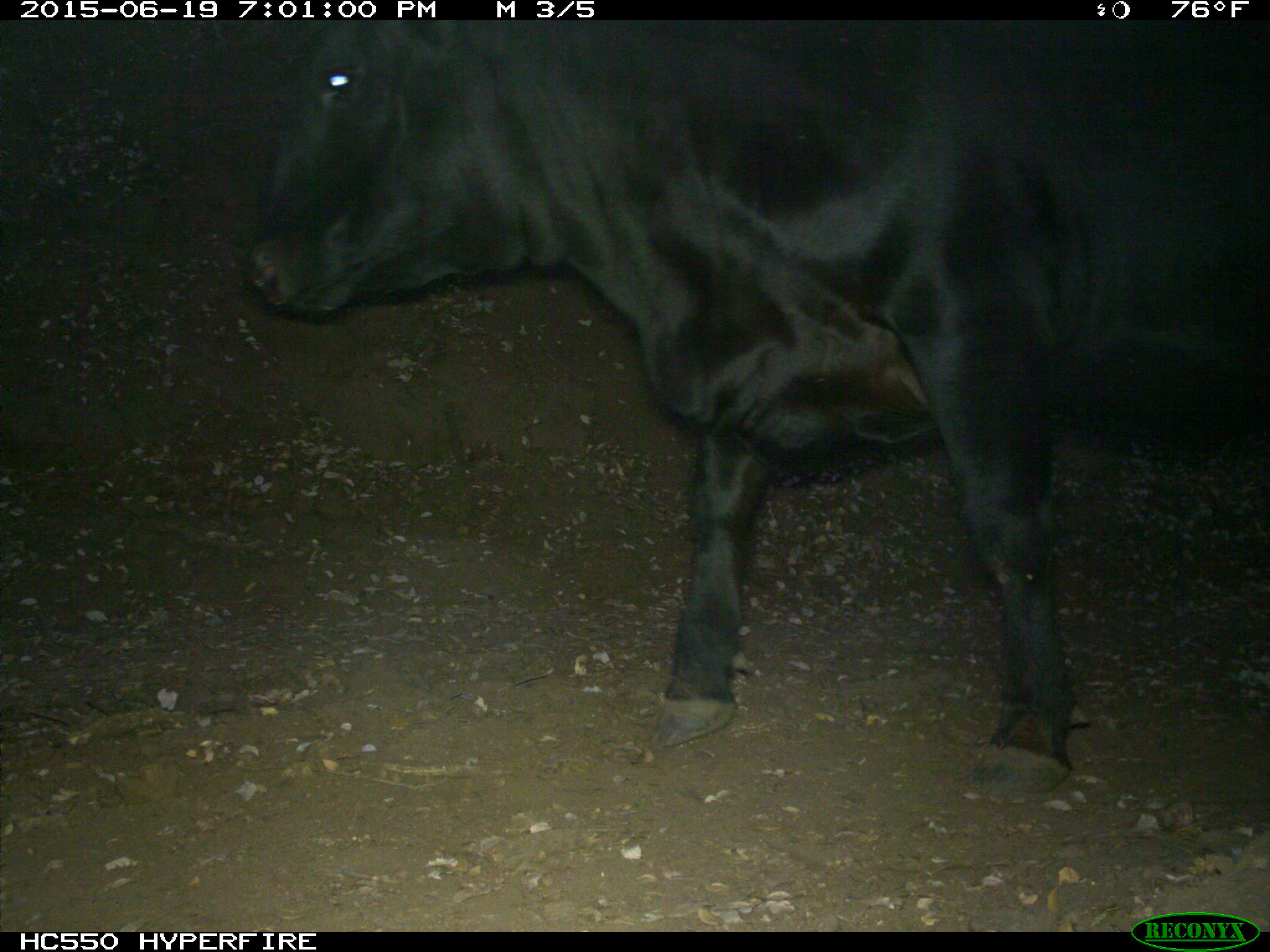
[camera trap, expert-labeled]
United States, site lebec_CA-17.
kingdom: Animalia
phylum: Chordata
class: Mammalia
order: Artiodactyla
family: Bovidae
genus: Bos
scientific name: Bos taurus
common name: domestic cow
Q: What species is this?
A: Bos taurus (domestic cow).